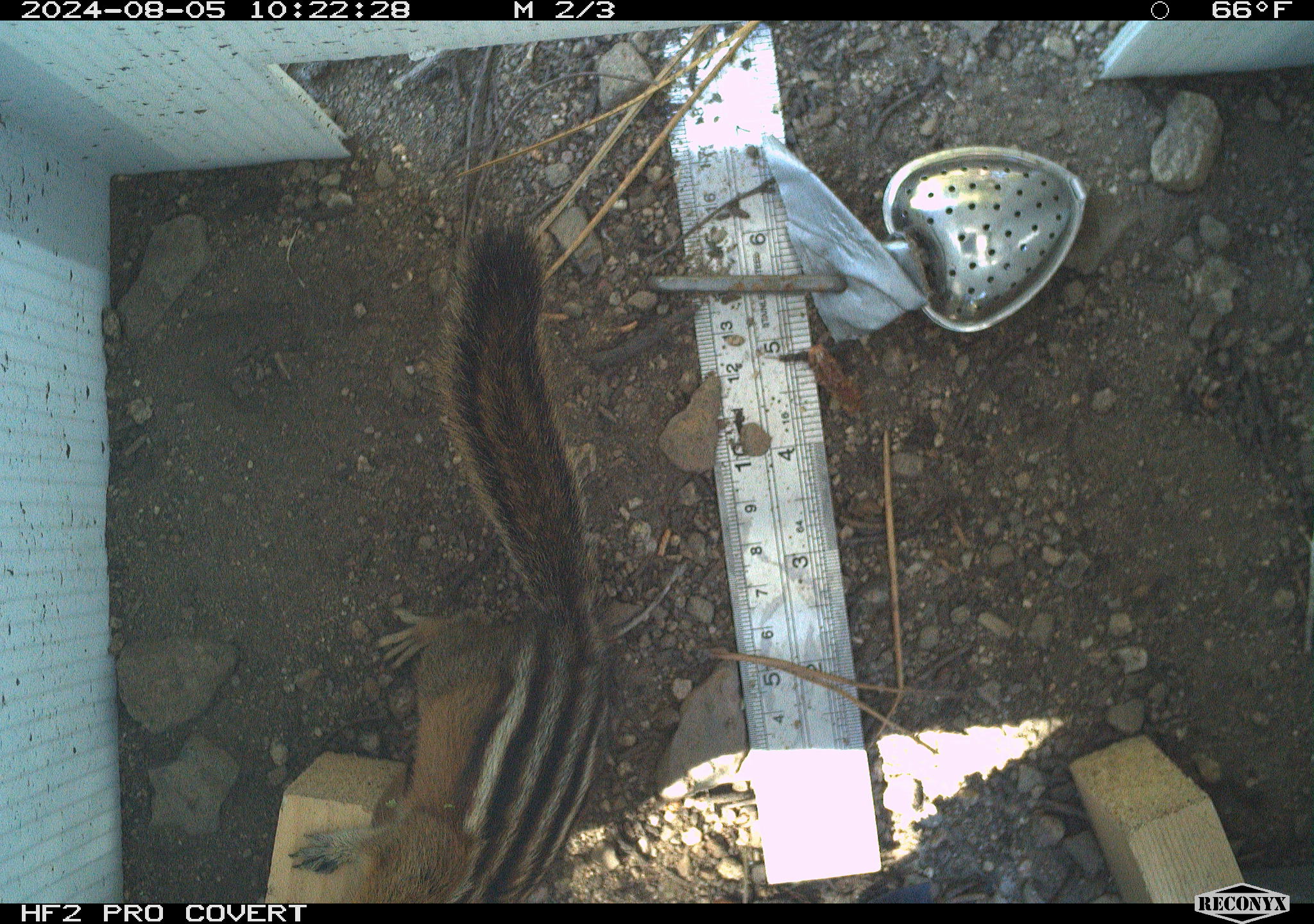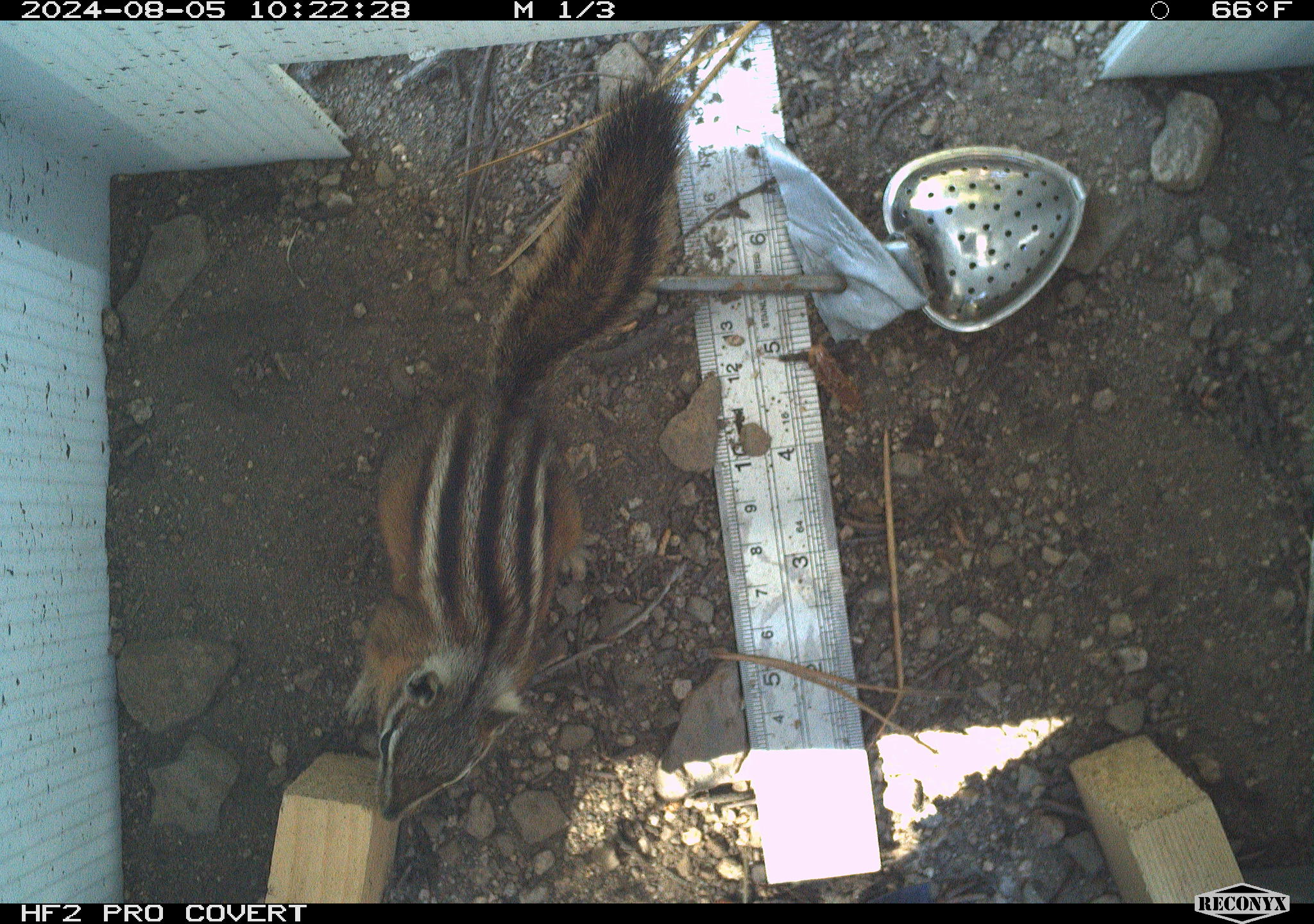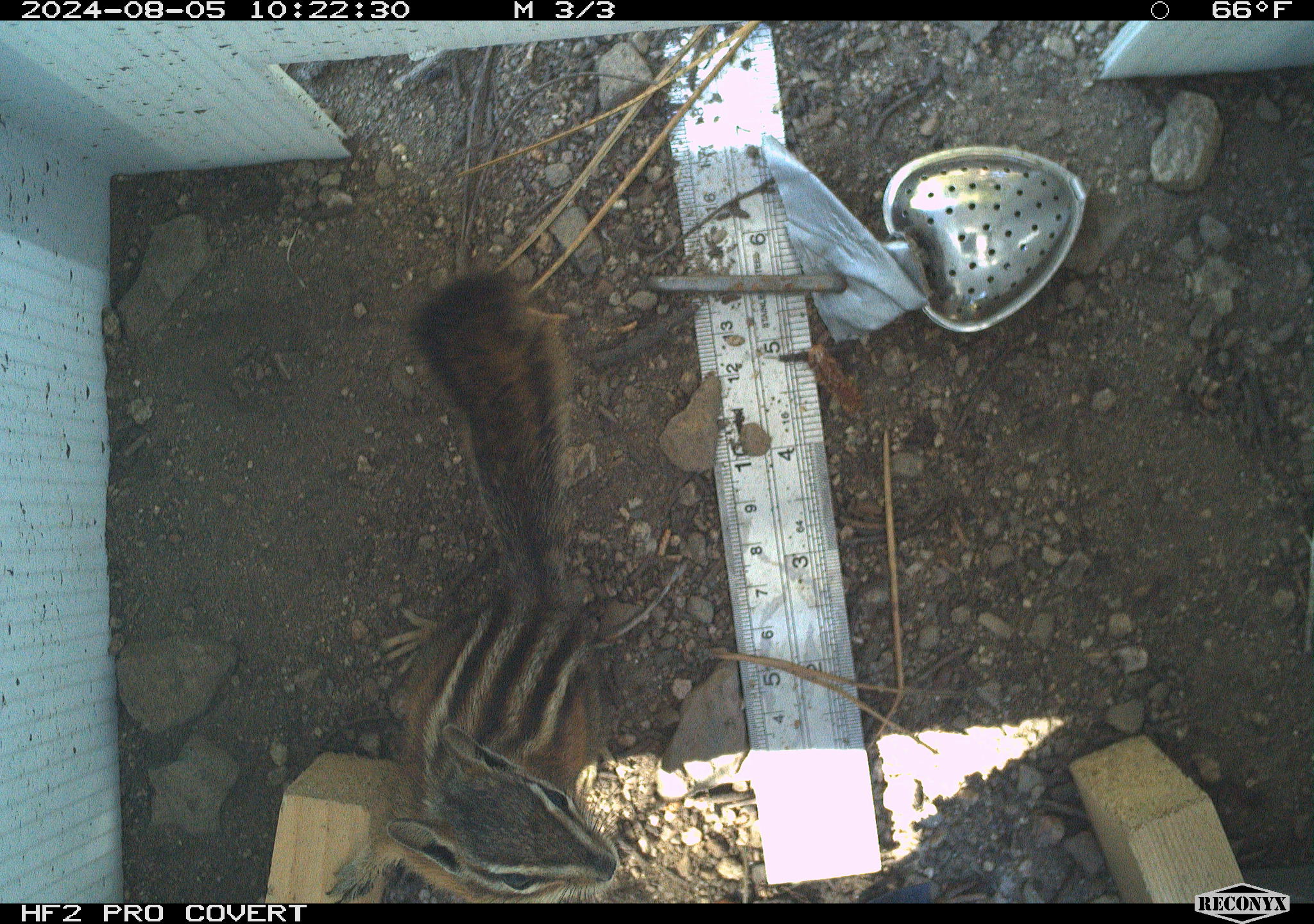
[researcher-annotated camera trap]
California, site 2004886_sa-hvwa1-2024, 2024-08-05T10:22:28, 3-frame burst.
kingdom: Animalia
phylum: Chordata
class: Mammalia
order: Rodentia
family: Sciuridae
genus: Neotamias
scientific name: Neotamias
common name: western chipmunks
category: neotamias species